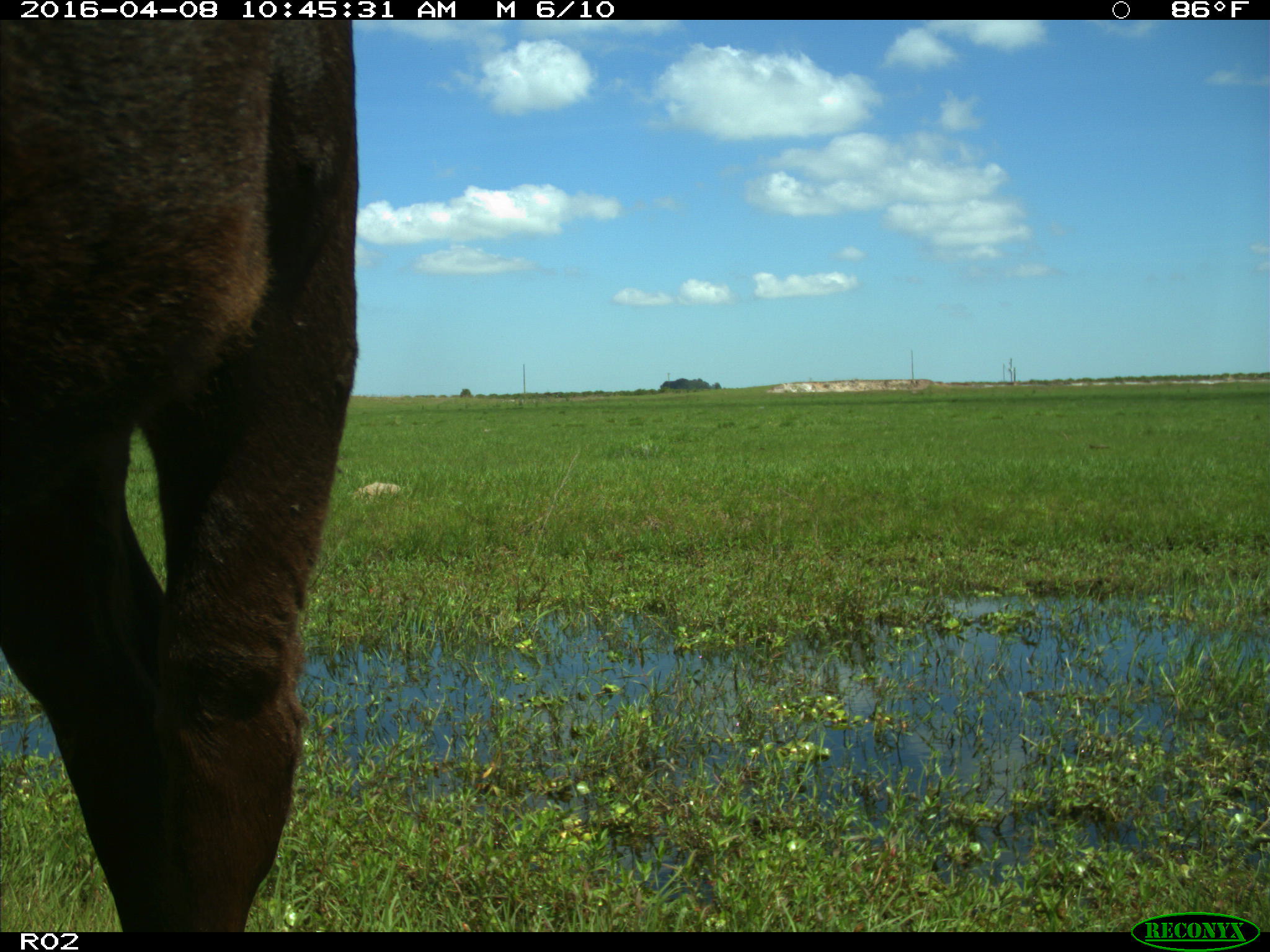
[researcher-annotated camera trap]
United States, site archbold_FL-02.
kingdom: Animalia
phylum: Chordata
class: Mammalia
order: Artiodactyla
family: Bovidae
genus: Bos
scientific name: Bos taurus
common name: domestic cow